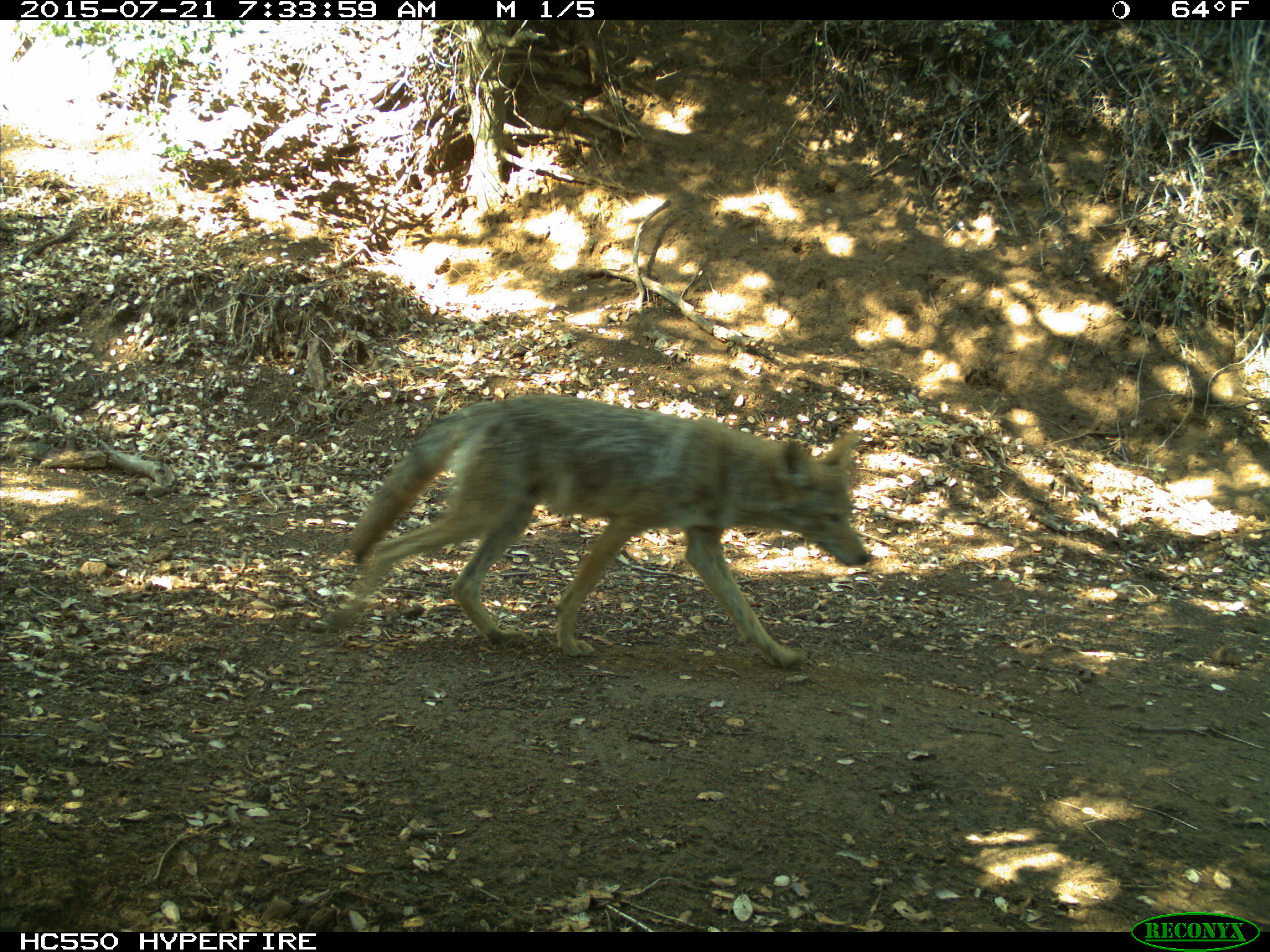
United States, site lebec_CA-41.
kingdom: Animalia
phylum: Chordata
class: Mammalia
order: Carnivora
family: Canidae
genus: Canis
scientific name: Canis latrans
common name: coyote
Canis latrans (coyote).